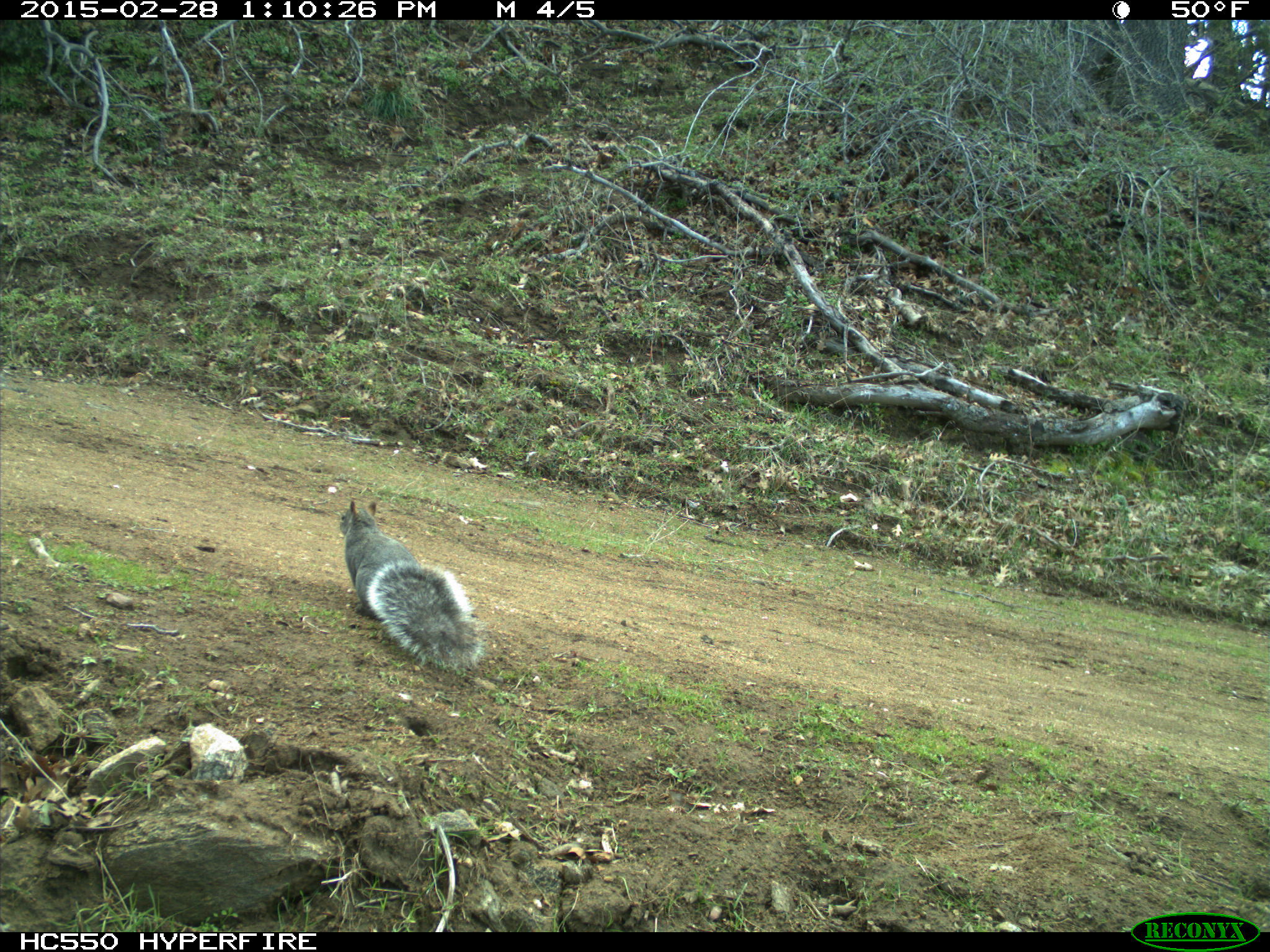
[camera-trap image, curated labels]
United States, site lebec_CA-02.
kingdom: Animalia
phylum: Chordata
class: Mammalia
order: Rodentia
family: Sciuridae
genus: Sciurus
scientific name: Sciurus carolinensis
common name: eastern gray squirrel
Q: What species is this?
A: Sciurus carolinensis (eastern gray squirrel).